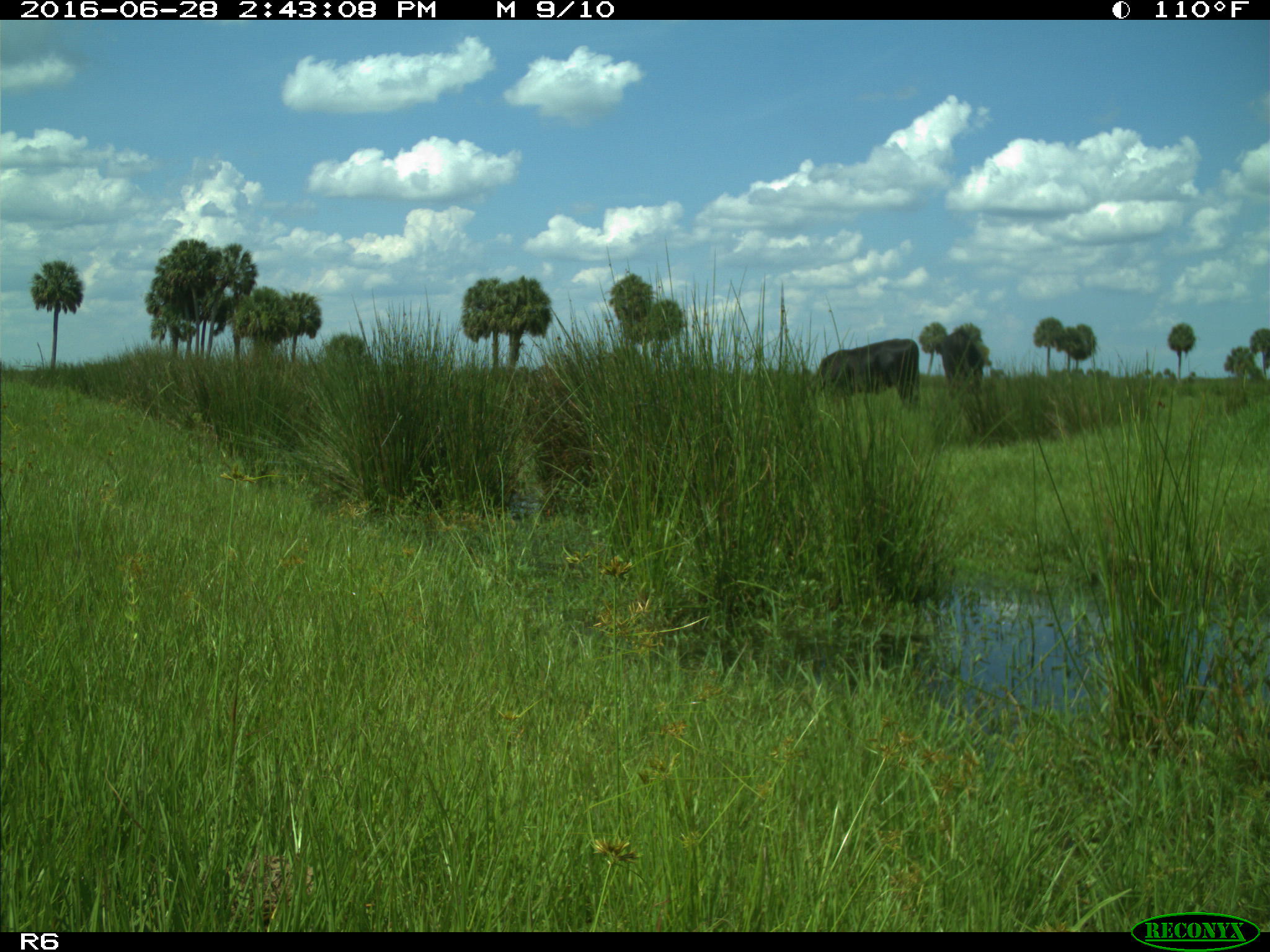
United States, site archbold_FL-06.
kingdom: Animalia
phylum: Chordata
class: Mammalia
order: Artiodactyla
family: Bovidae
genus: Bos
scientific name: Bos taurus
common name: domestic cow